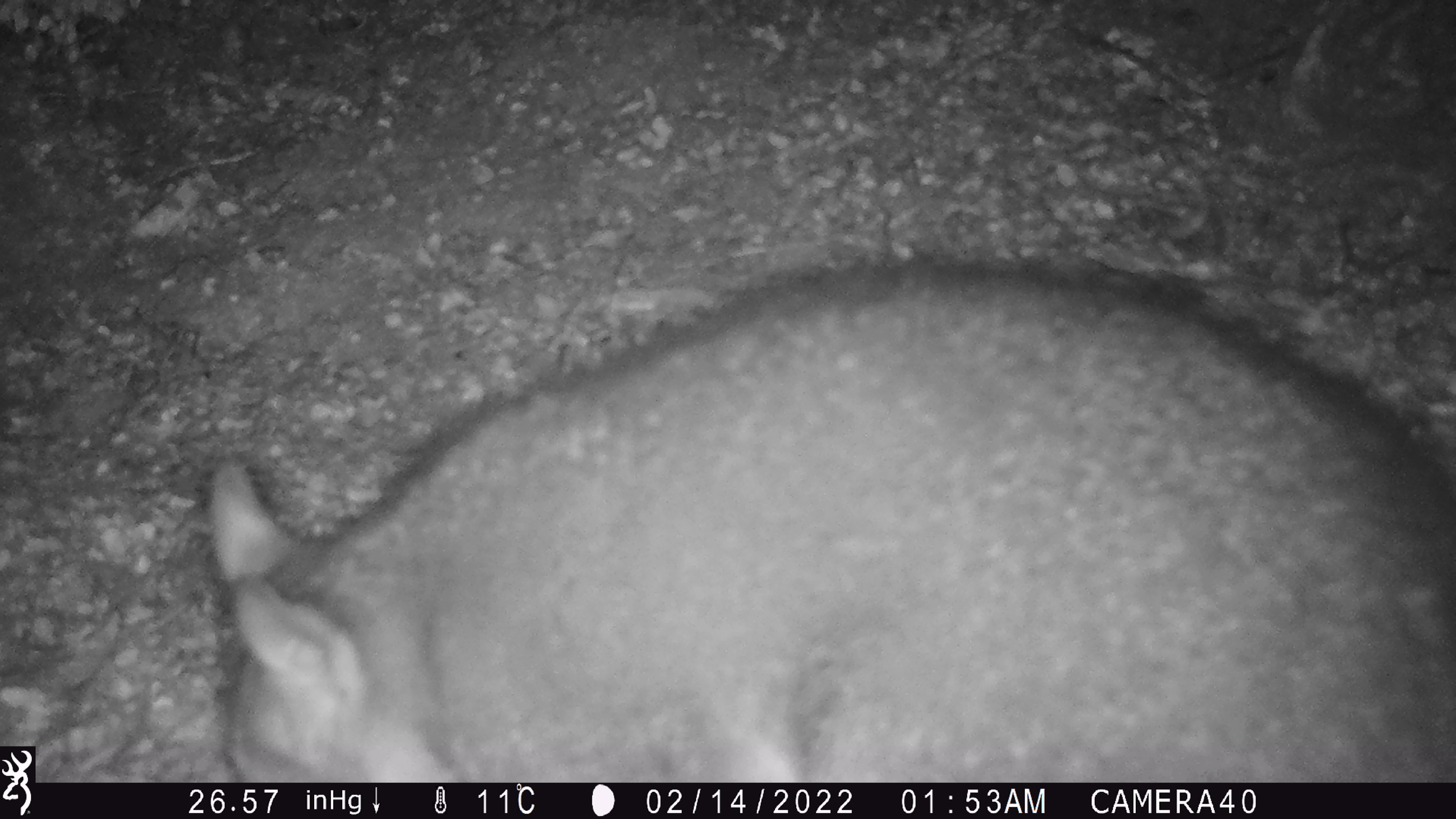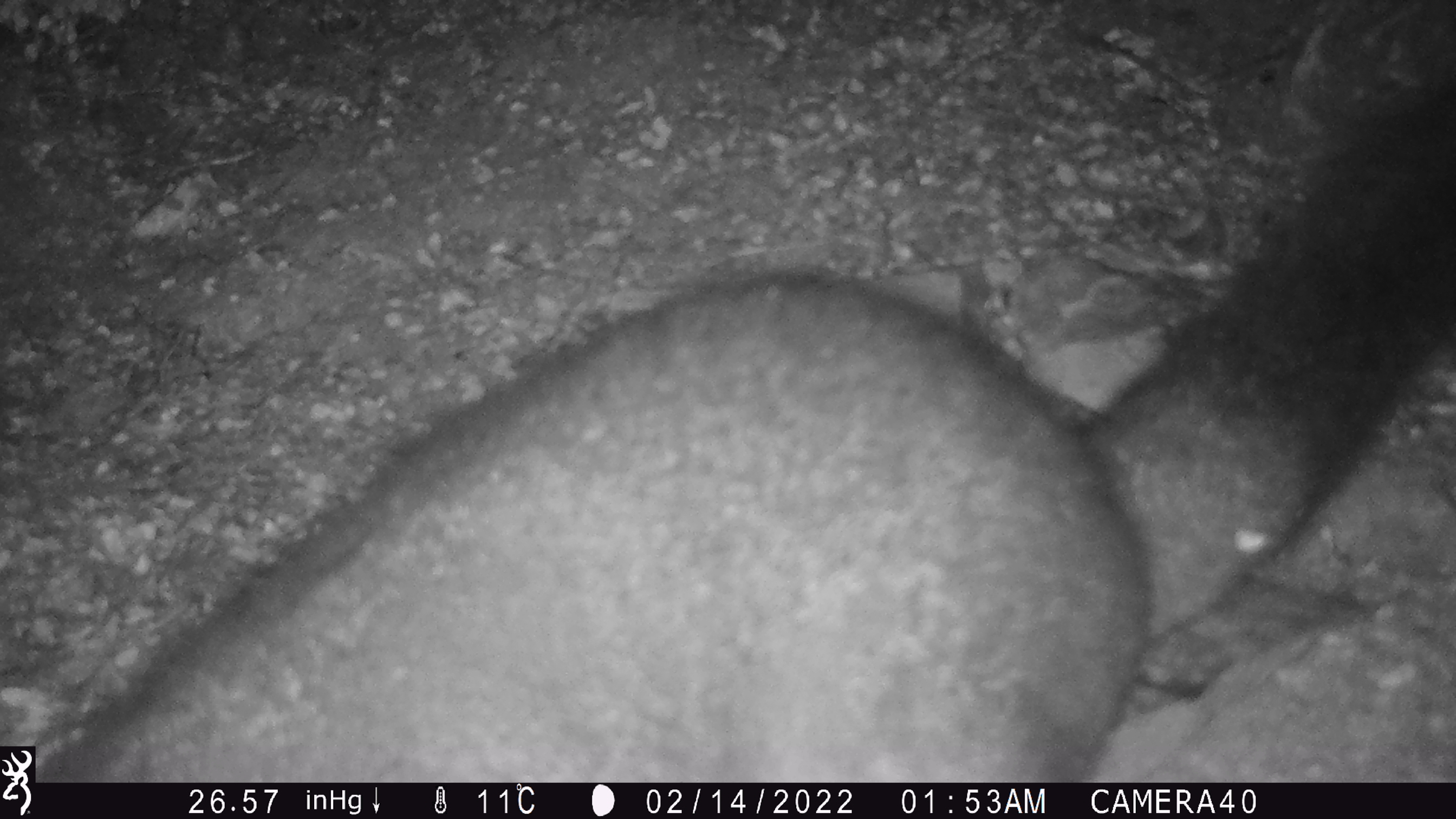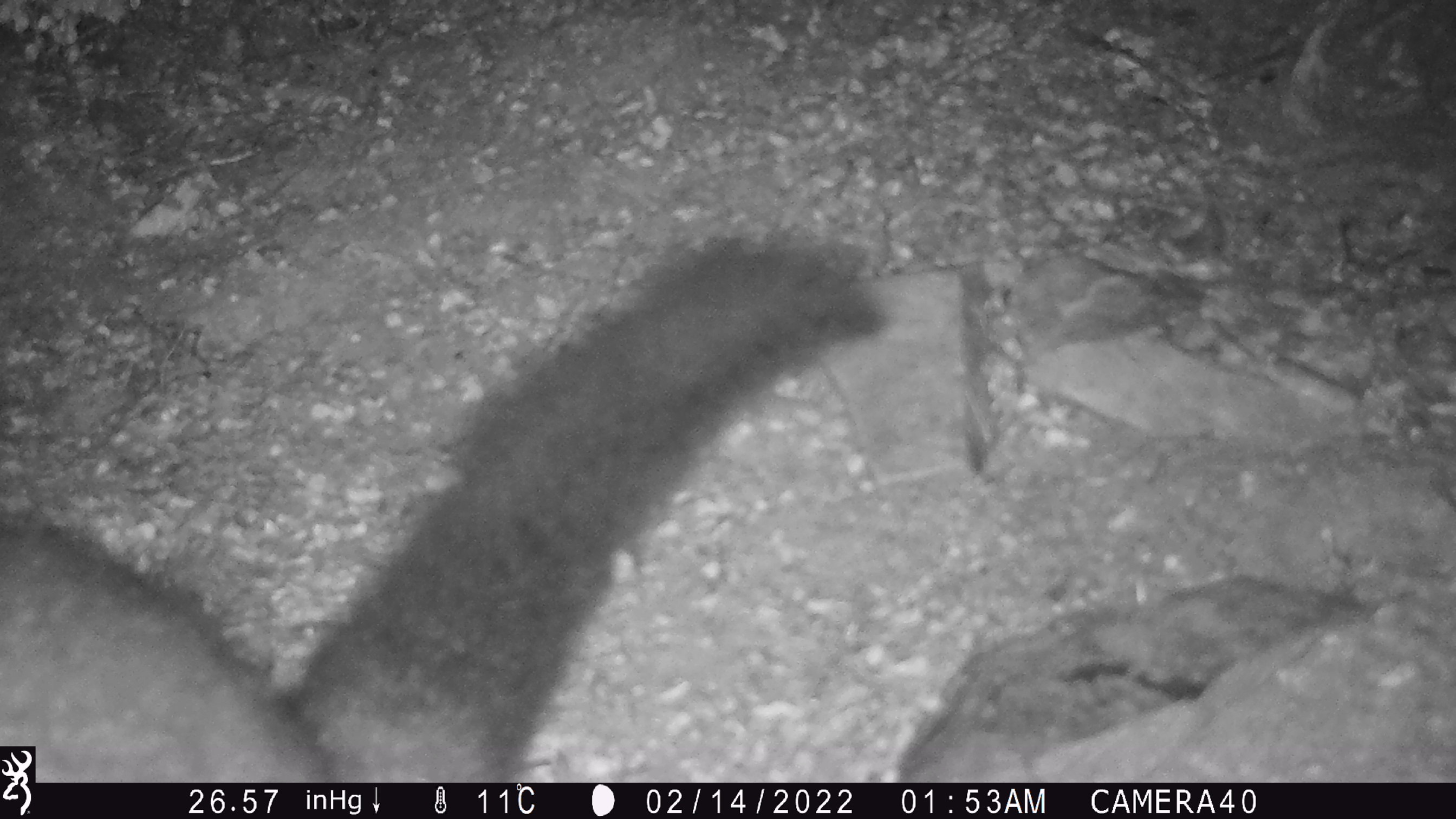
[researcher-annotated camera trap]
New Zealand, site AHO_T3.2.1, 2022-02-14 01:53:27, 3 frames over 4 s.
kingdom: Animalia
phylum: Chordata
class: Mammalia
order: Carnivora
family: Mustelidae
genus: Mustela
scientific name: Mustela erminea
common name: stoat